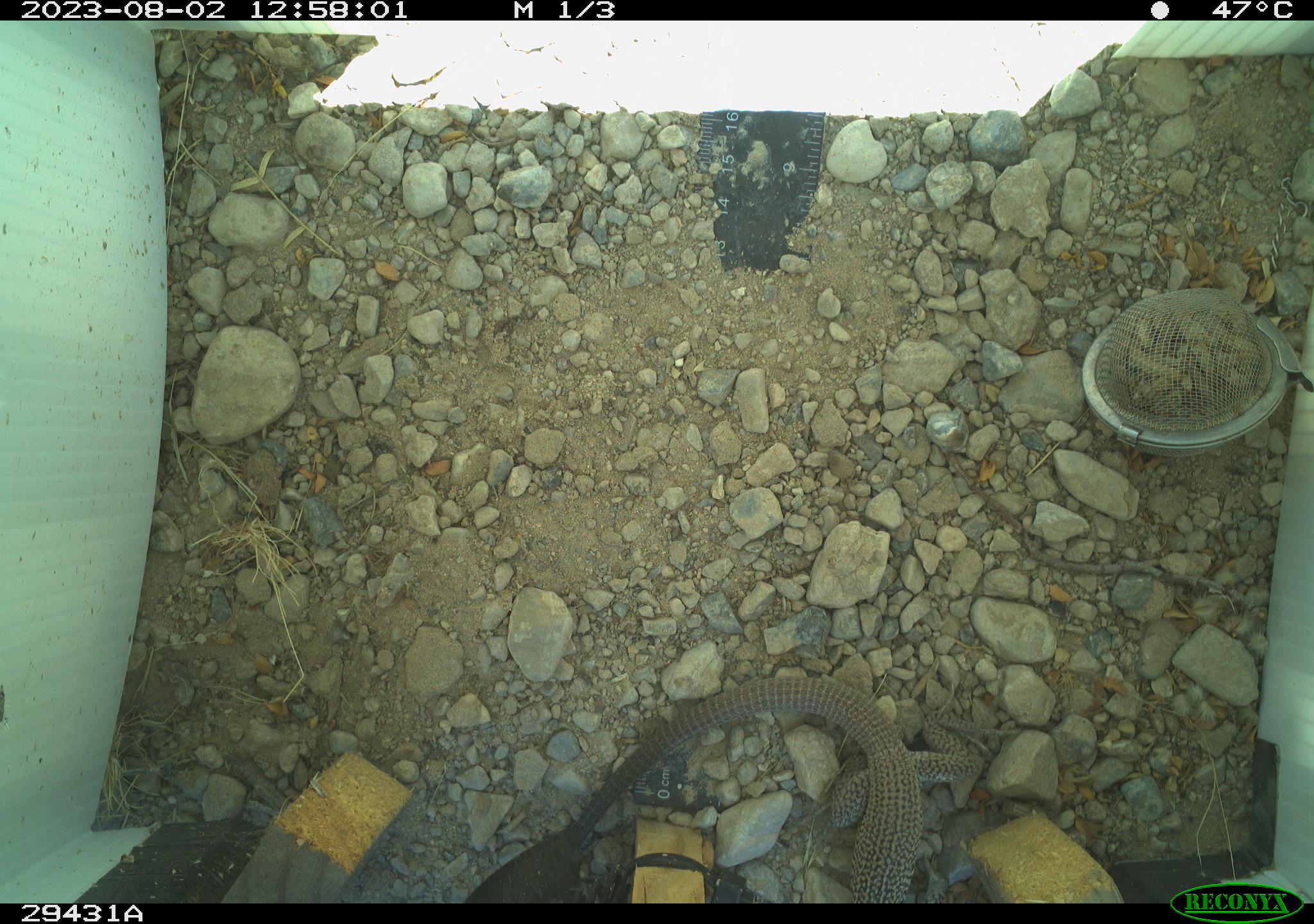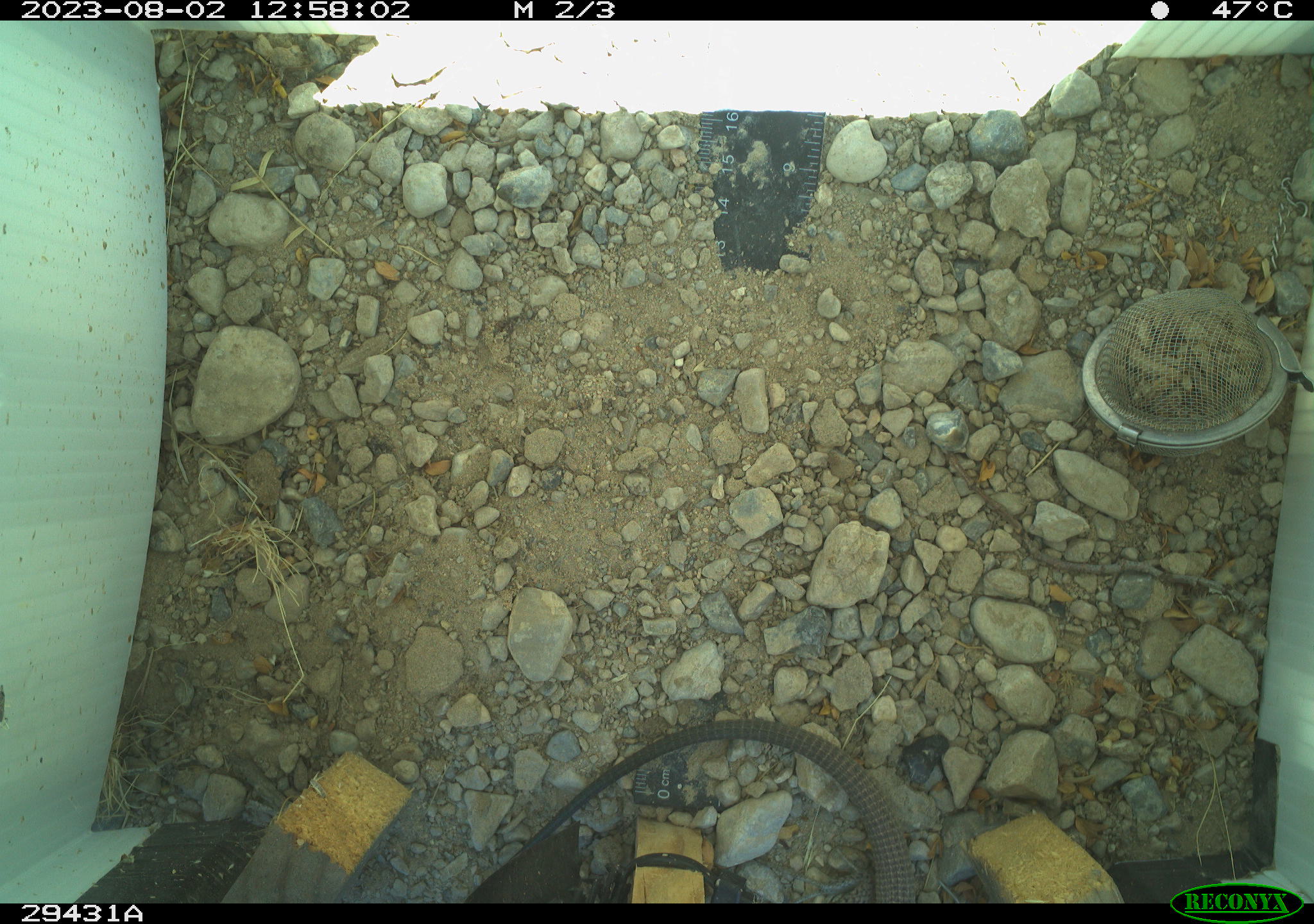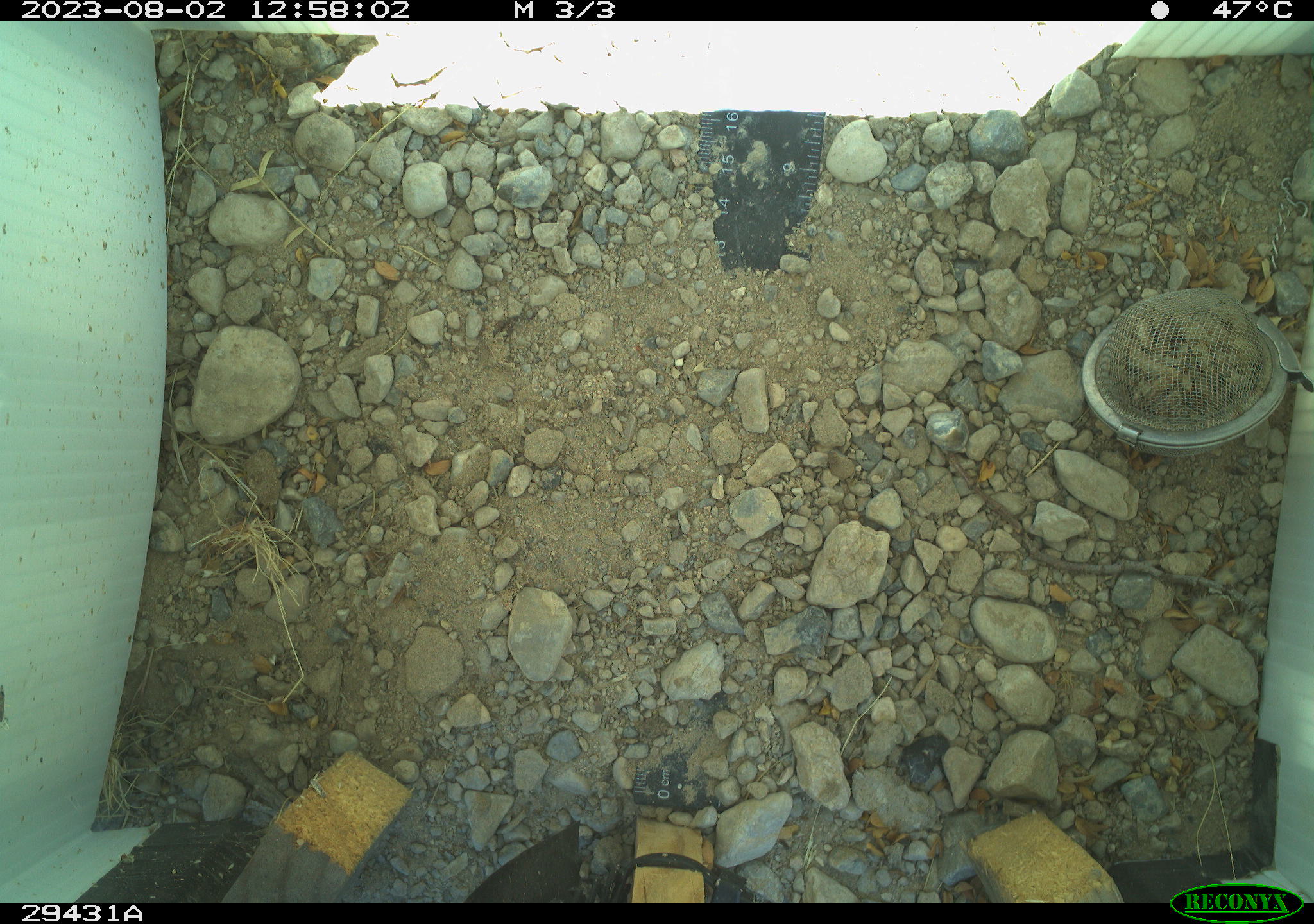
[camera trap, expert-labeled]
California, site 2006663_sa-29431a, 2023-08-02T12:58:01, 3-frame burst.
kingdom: Animalia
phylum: Chordata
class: Reptilia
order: Squamata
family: Teiidae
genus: Aspidoscelis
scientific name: Aspidoscelis tigris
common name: western whiptail